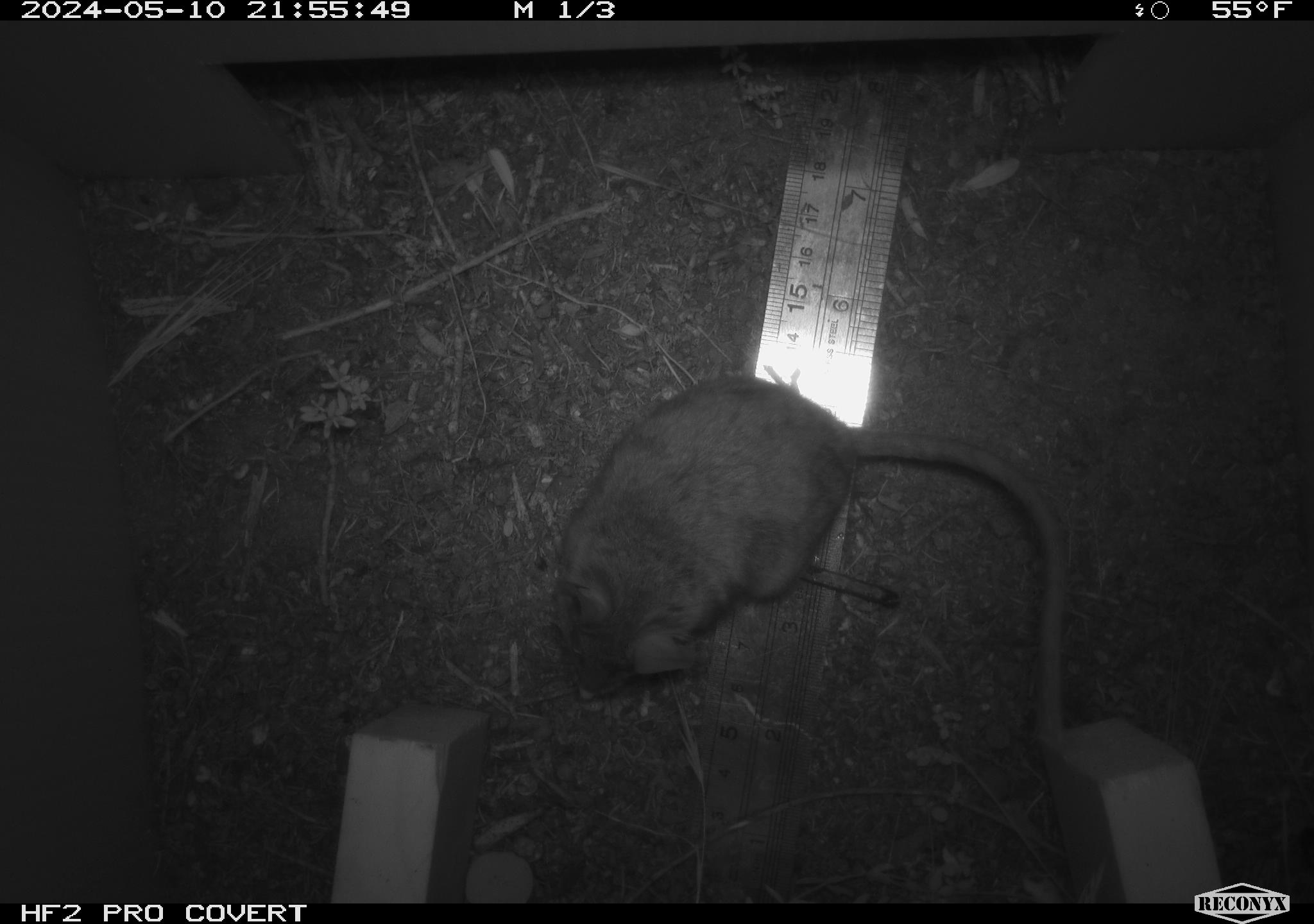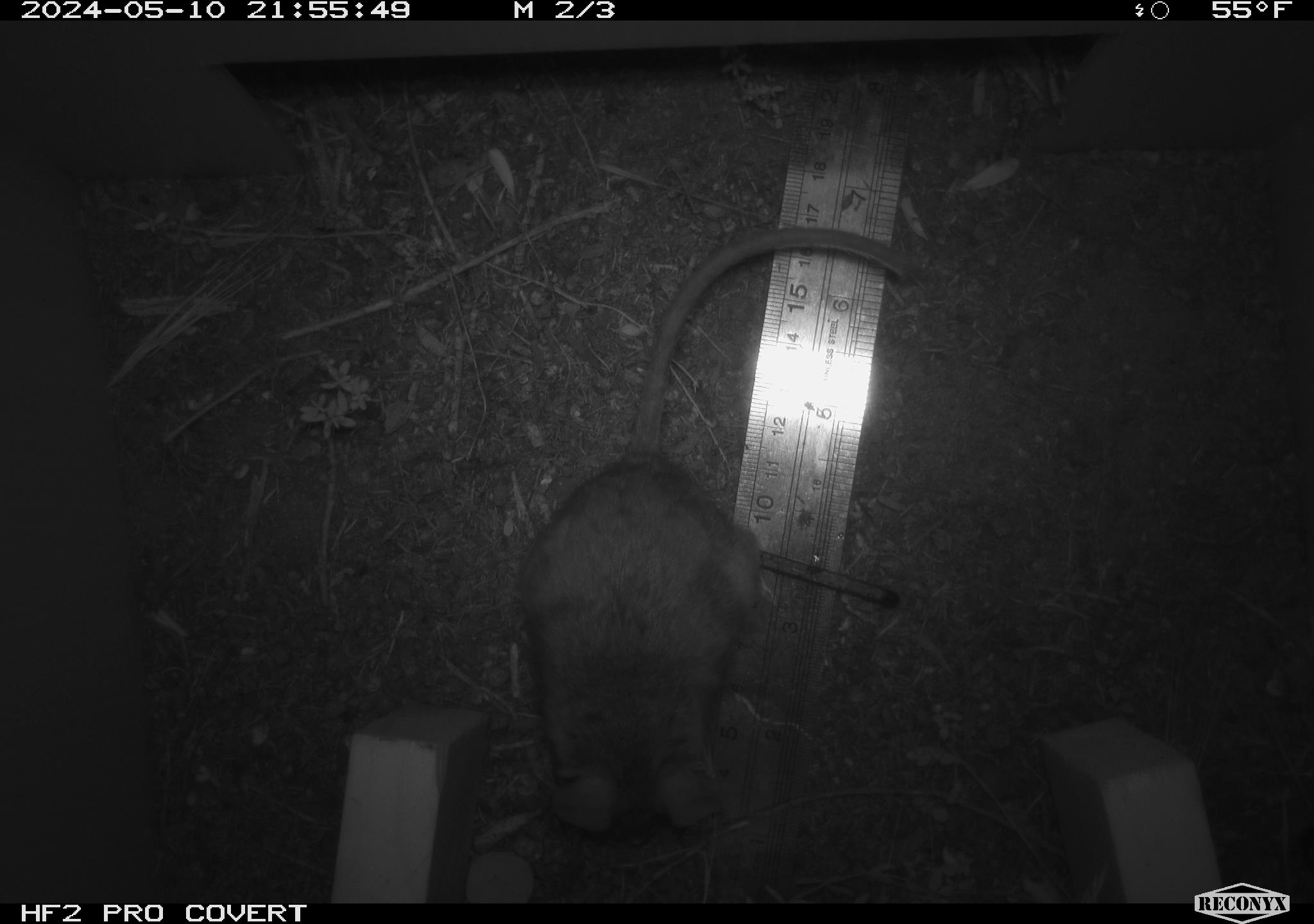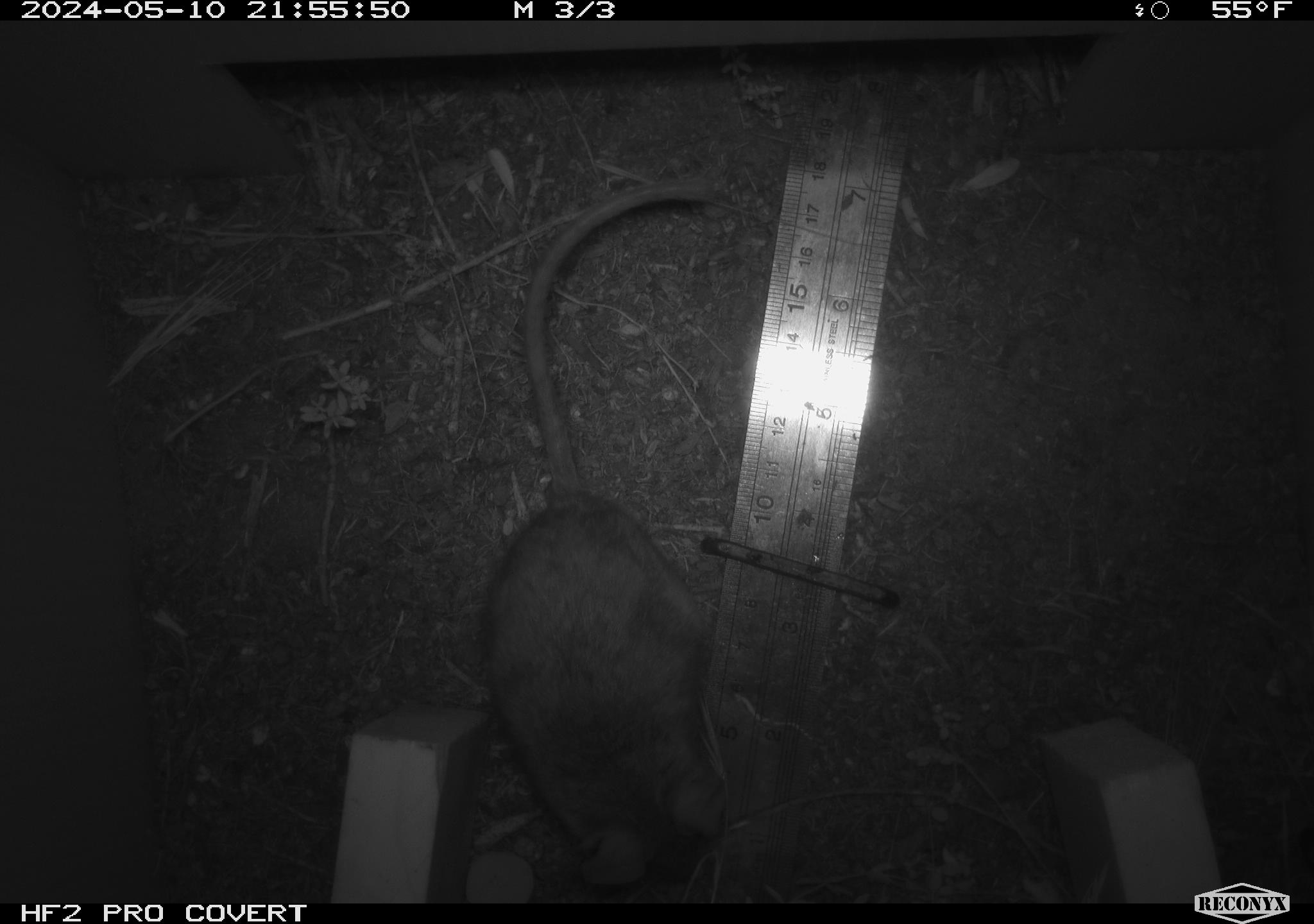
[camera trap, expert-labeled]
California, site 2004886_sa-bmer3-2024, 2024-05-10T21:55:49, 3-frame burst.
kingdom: Animalia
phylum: Chordata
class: Mammalia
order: Rodentia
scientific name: Rodentia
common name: mouse species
Mouse species (Rodentia).